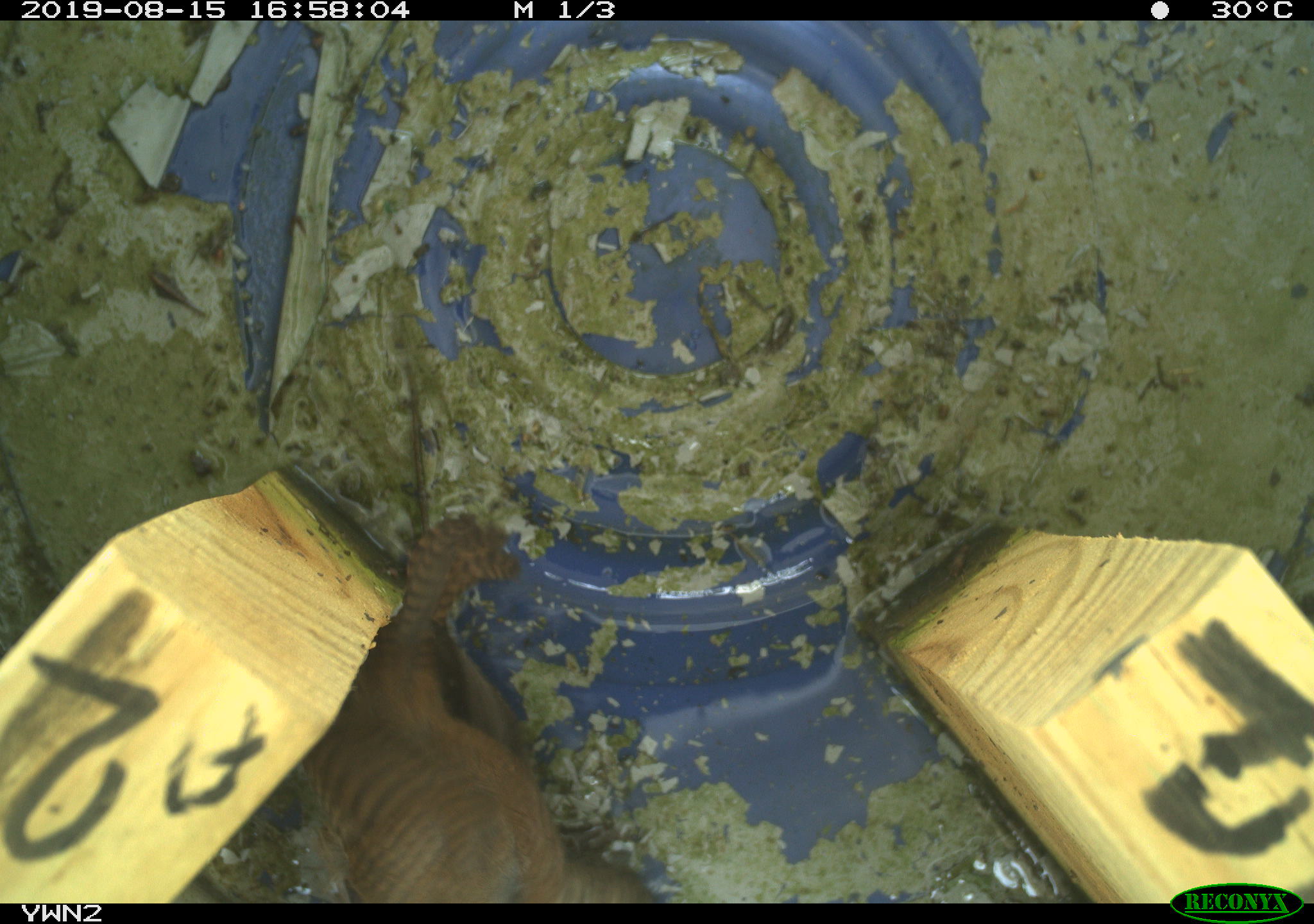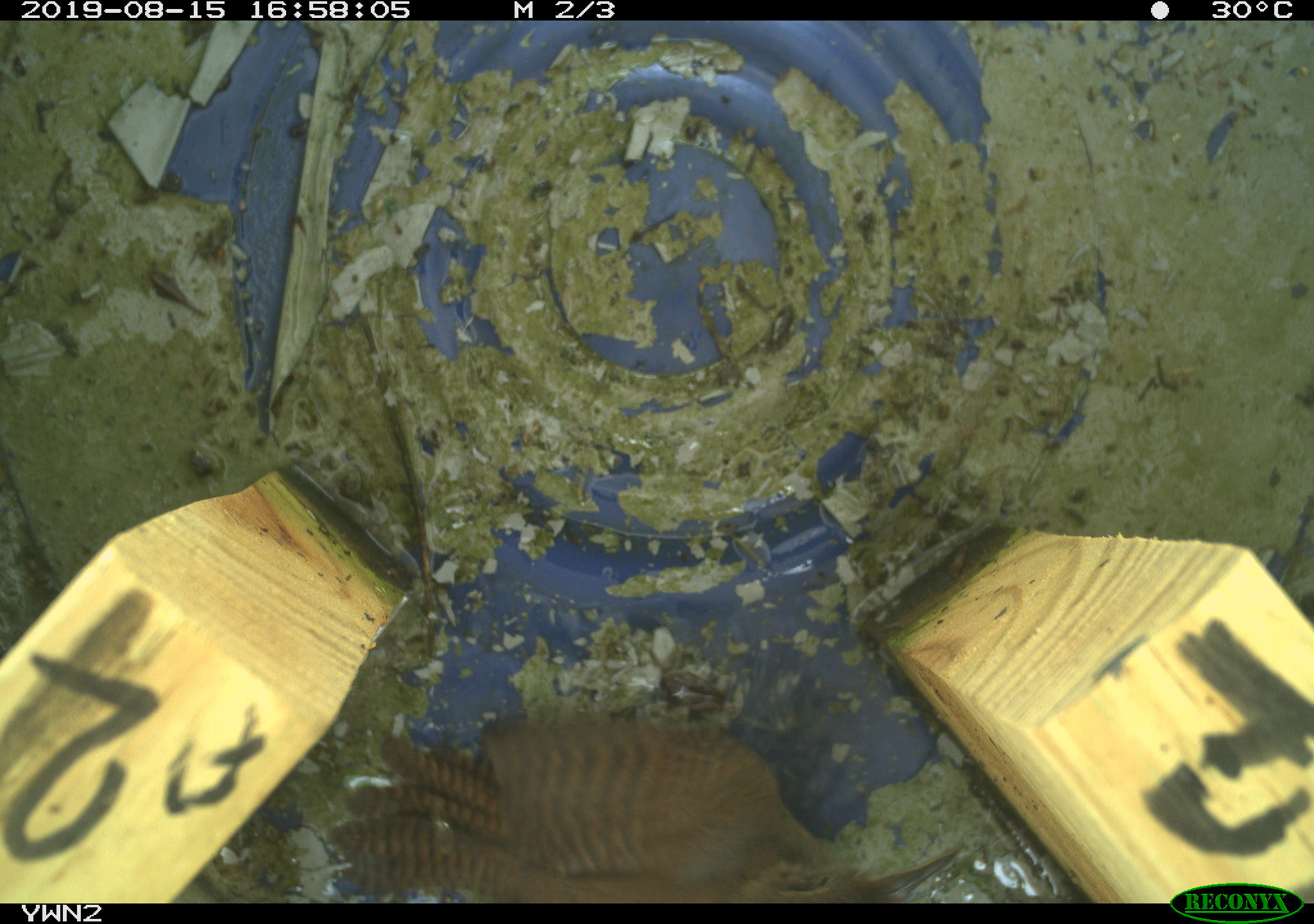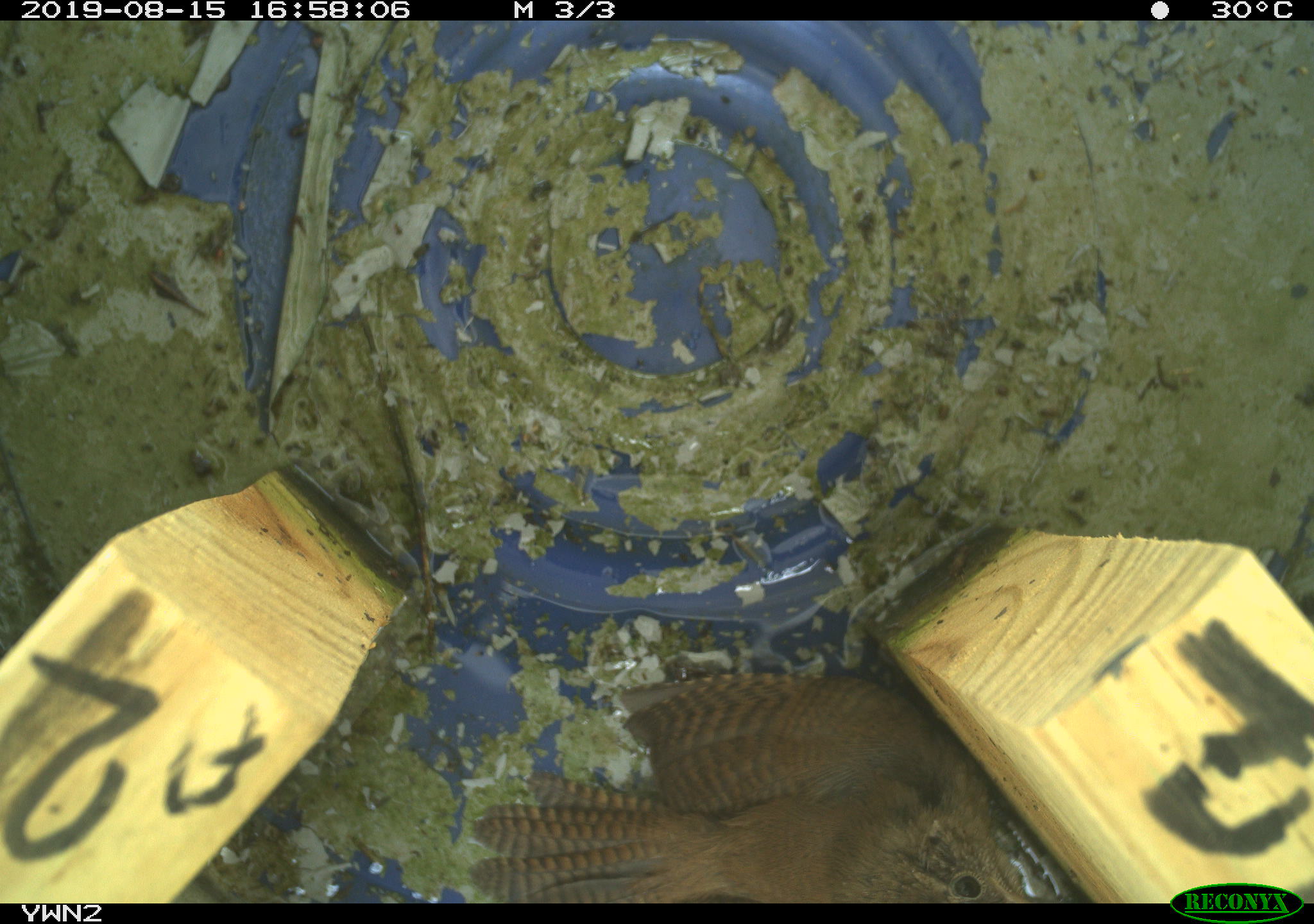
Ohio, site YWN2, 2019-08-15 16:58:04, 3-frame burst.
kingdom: Animalia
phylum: Chordata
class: Aves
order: Passeriformes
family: Troglodytidae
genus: Troglodytes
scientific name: Troglodytes aedon aedon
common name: northern house wren